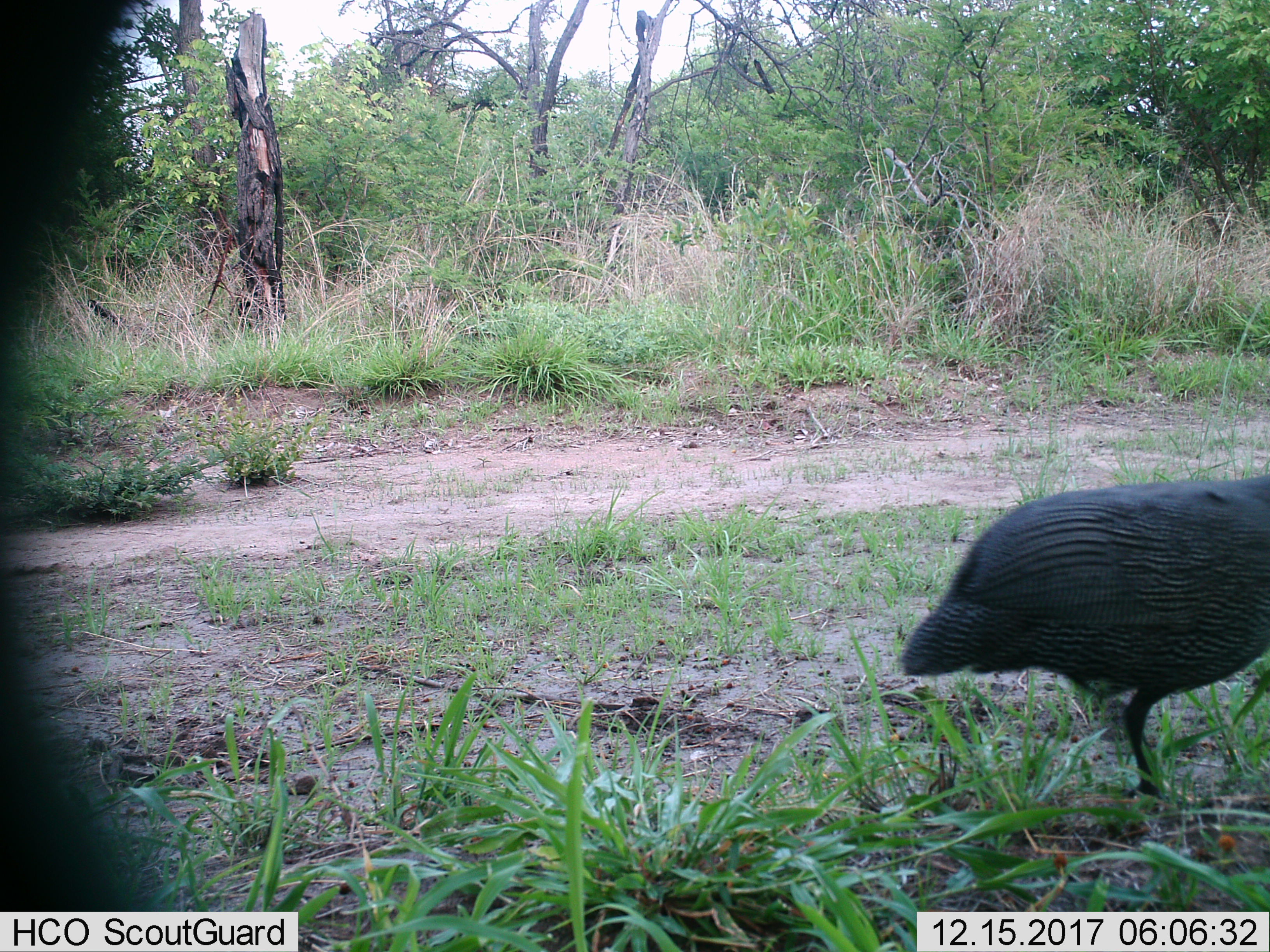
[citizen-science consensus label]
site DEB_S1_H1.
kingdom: Animalia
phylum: Chordata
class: Aves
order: Galliformes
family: Numididae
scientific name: Numididae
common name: guineafowl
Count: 1.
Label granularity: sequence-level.